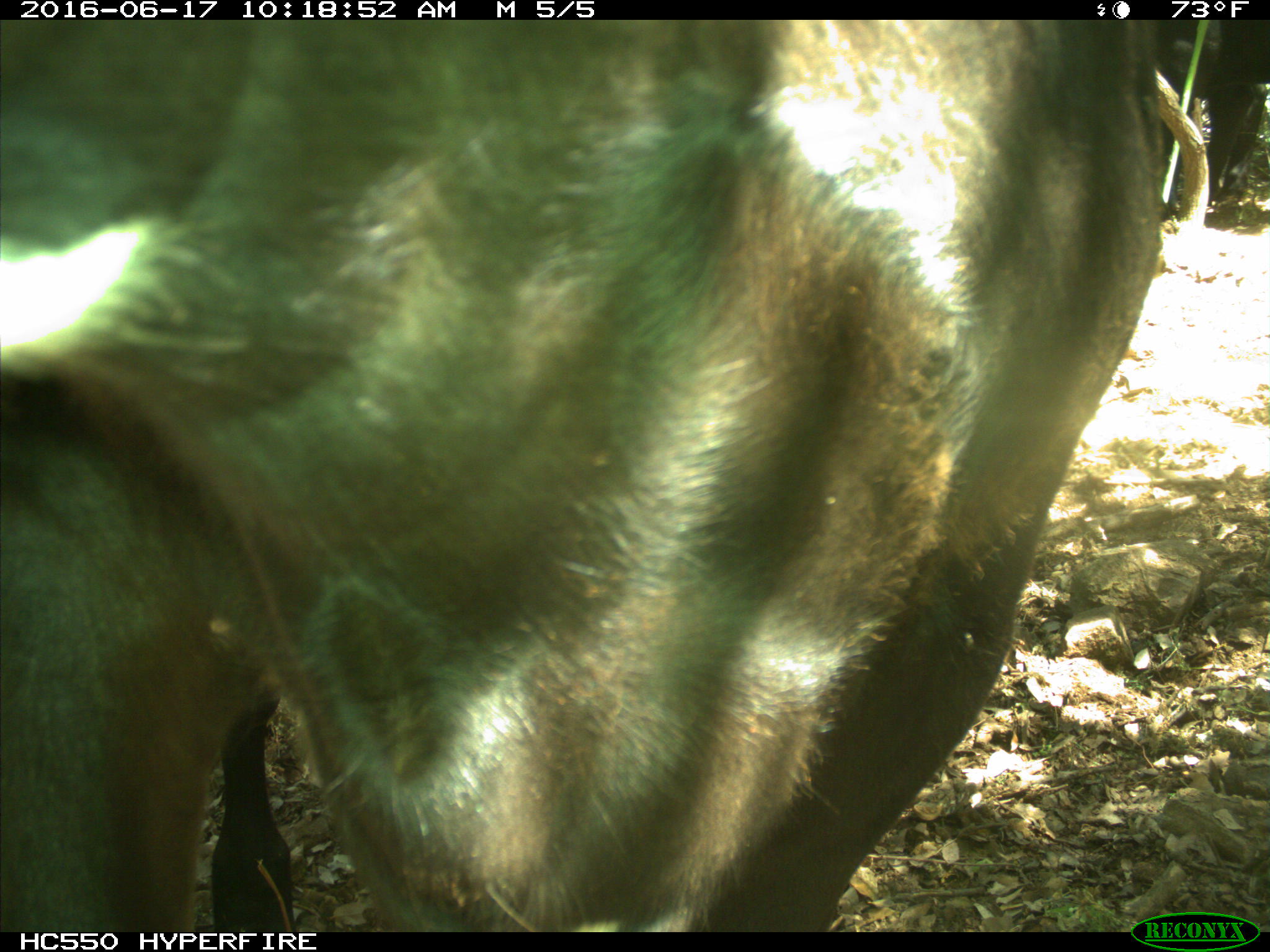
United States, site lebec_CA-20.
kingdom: Animalia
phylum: Chordata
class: Mammalia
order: Artiodactyla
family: Bovidae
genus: Bos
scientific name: Bos taurus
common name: domestic cow